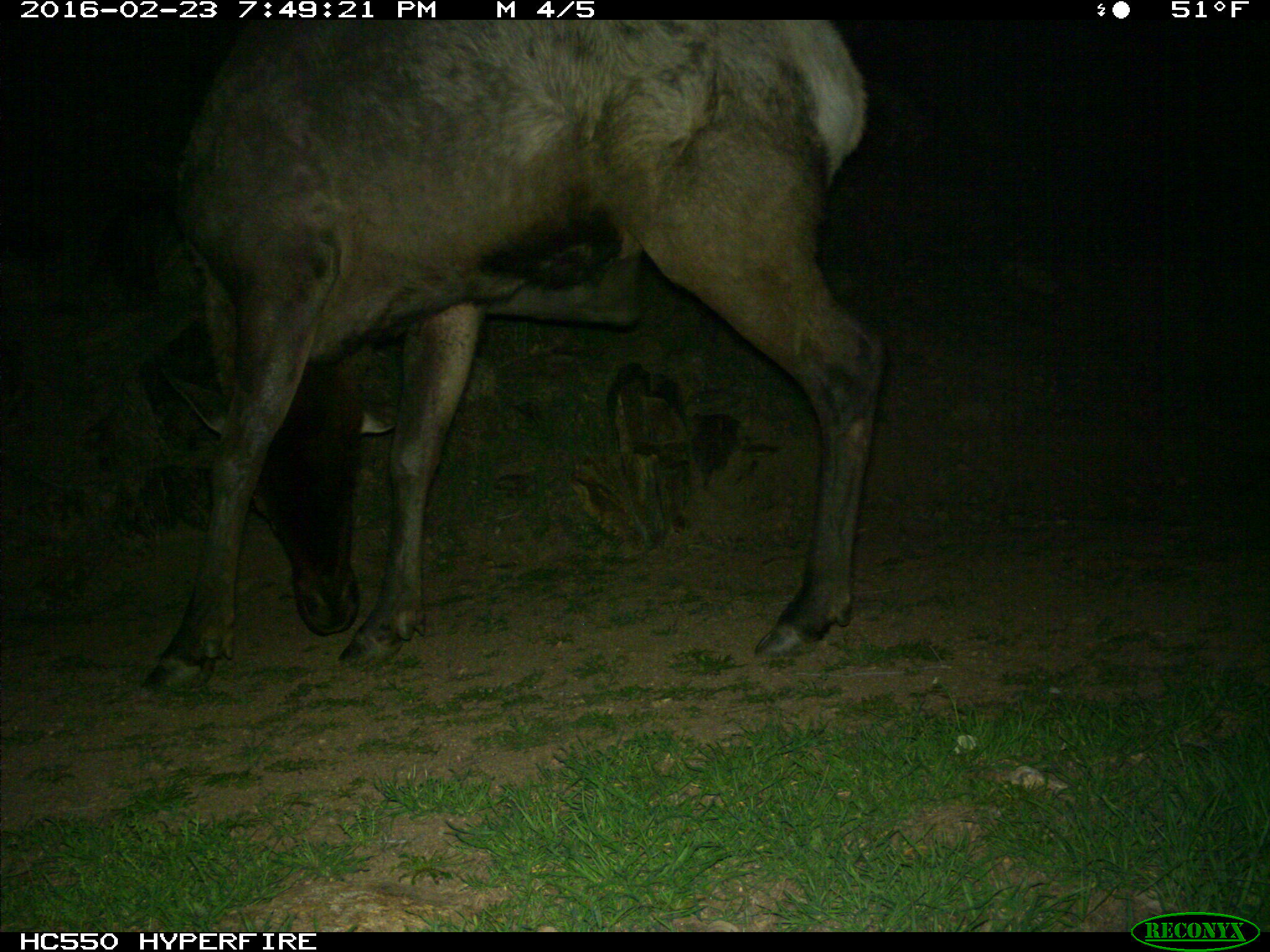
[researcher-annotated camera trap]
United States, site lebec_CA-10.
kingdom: Animalia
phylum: Chordata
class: Mammalia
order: Artiodactyla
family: Cervidae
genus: Cervus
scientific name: Cervus canadensis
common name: elk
Cervus canadensis (elk).